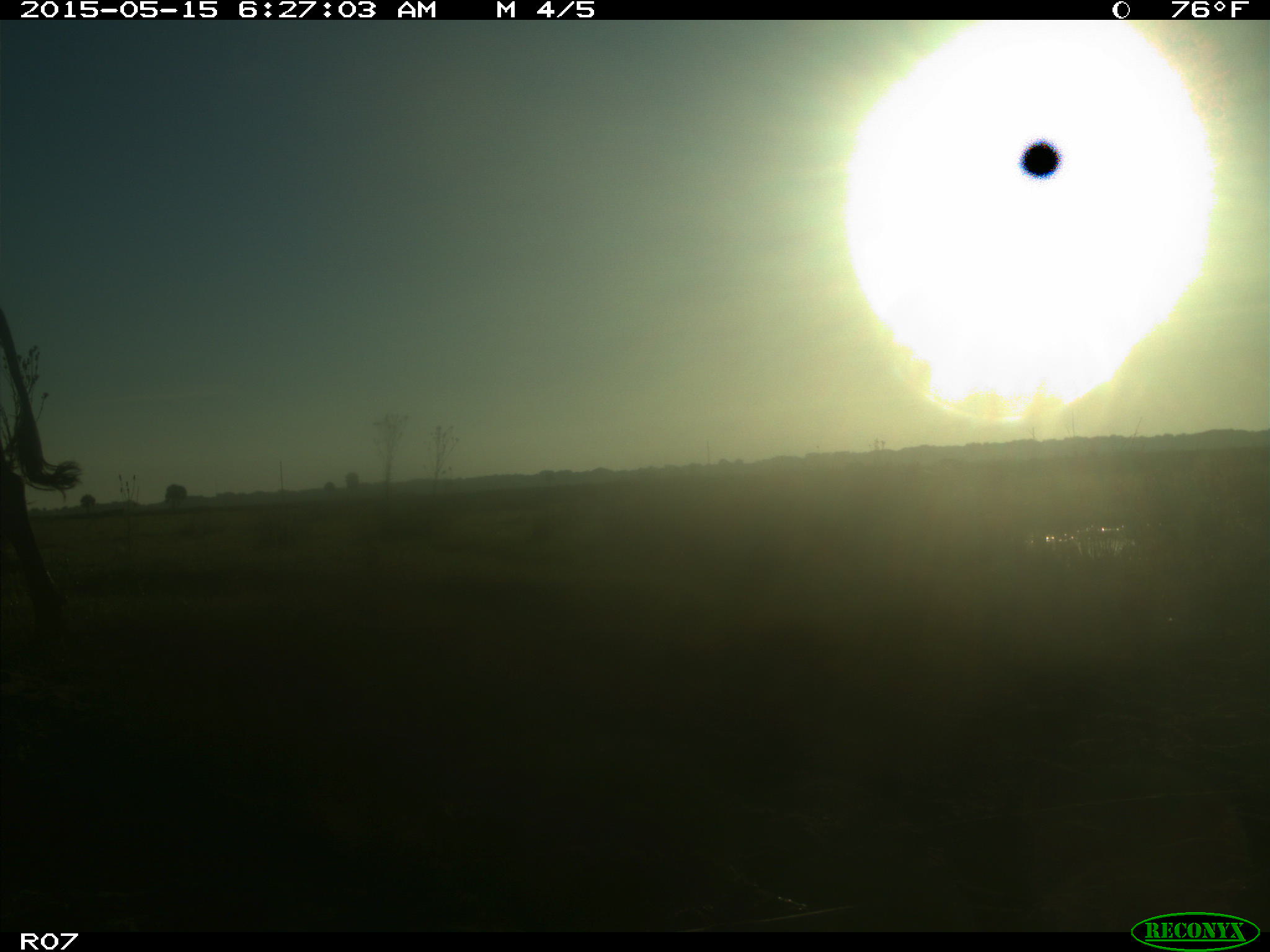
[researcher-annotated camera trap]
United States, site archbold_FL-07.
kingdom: Animalia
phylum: Chordata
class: Mammalia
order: Artiodactyla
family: Bovidae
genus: Bos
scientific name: Bos taurus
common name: domestic cow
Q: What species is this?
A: Bos taurus (domestic cow).